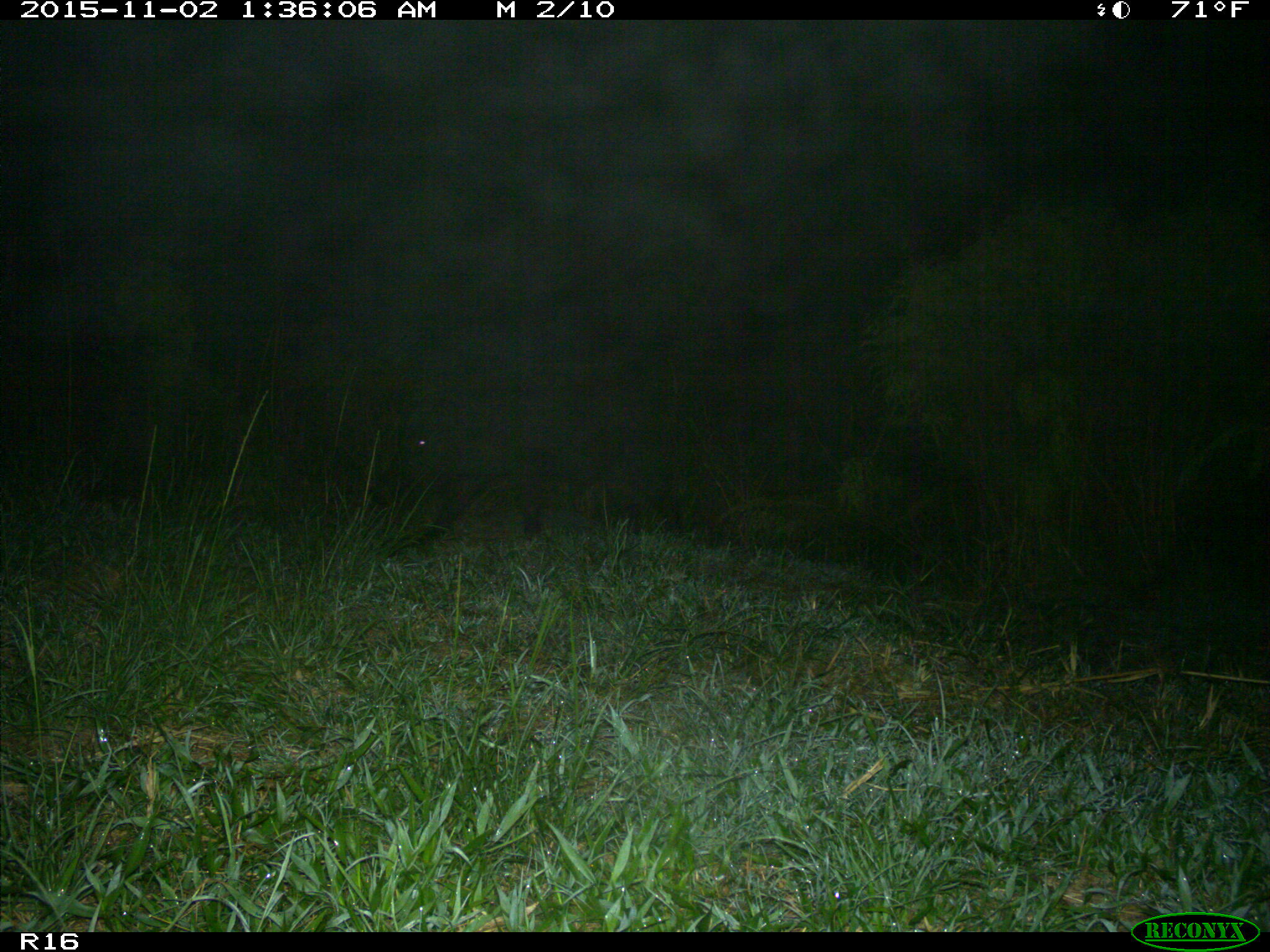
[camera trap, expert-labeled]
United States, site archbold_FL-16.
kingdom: Animalia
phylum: Chordata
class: Mammalia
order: Artiodactyla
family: Suidae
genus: Sus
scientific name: Sus scrofa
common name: wild boar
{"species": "Sus scrofa (wild boar)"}